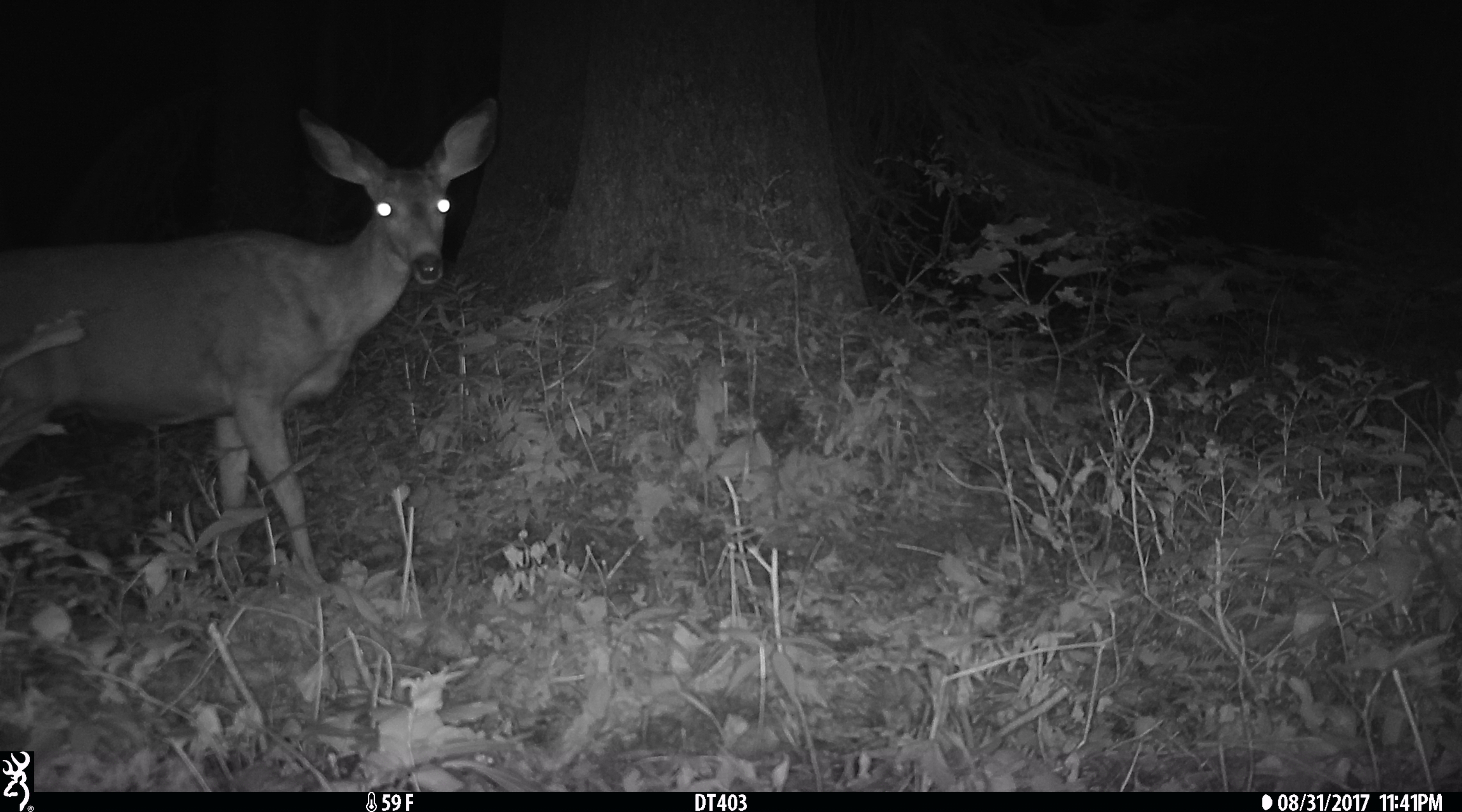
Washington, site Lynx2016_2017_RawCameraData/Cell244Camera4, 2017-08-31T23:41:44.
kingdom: Animalia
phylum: Chordata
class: Mammalia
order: Artiodactyla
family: Cervidae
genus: Odocoileus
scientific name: Odocoileus hemionus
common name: mule deer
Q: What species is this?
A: Odocoileus hemionus (mule deer).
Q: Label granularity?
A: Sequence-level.